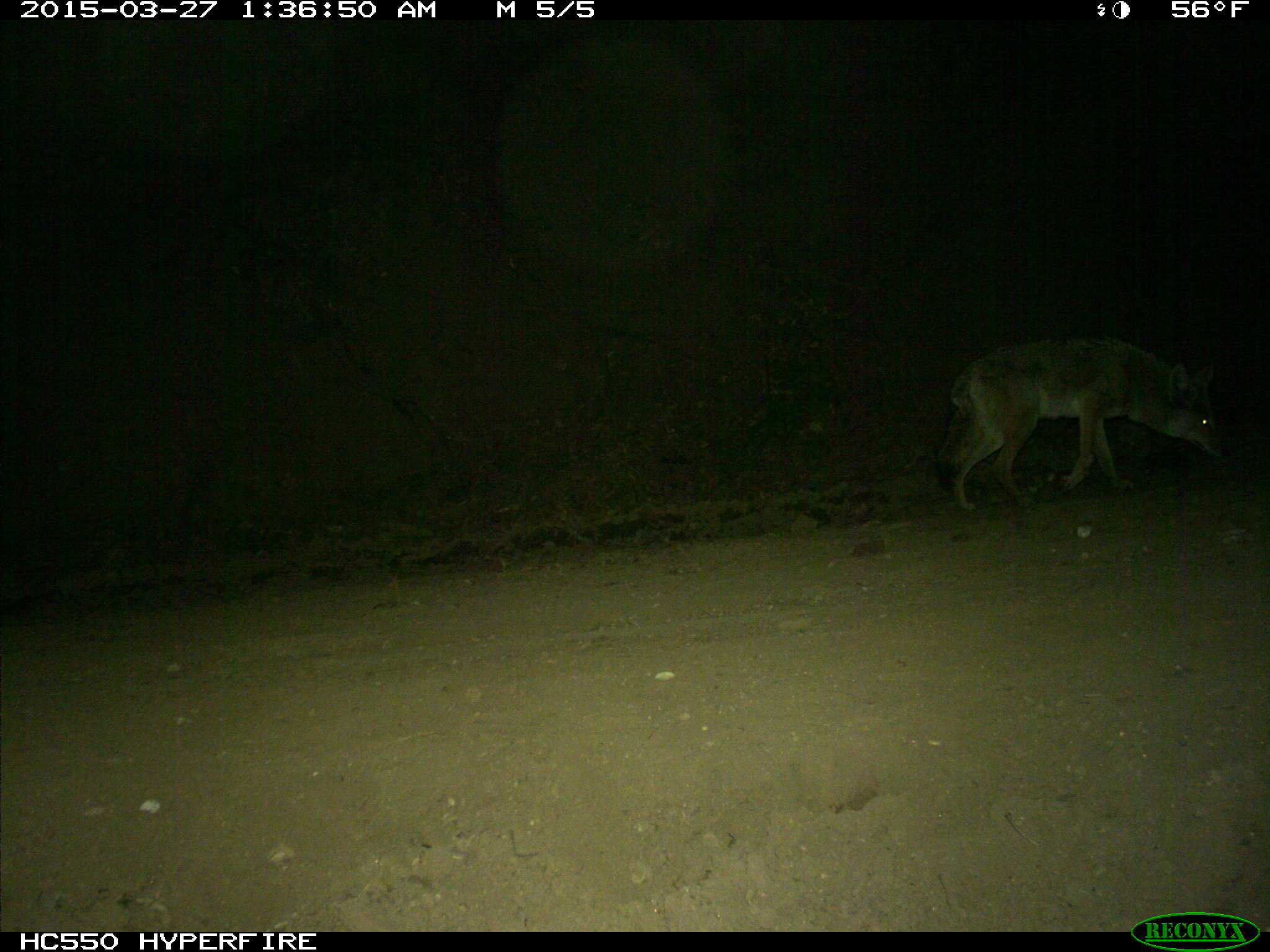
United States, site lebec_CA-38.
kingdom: Animalia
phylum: Chordata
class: Mammalia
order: Carnivora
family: Canidae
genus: Canis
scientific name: Canis latrans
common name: coyote